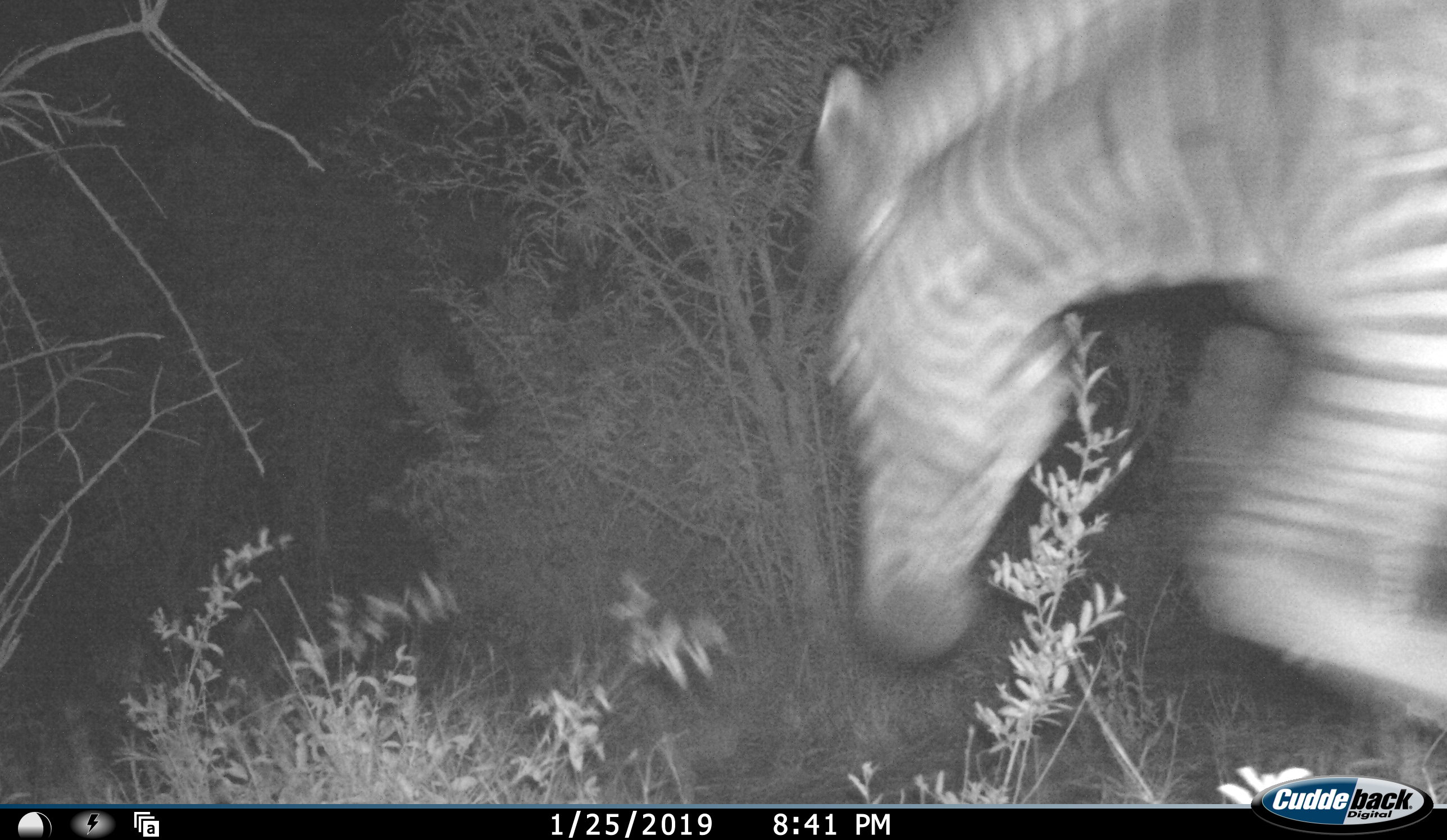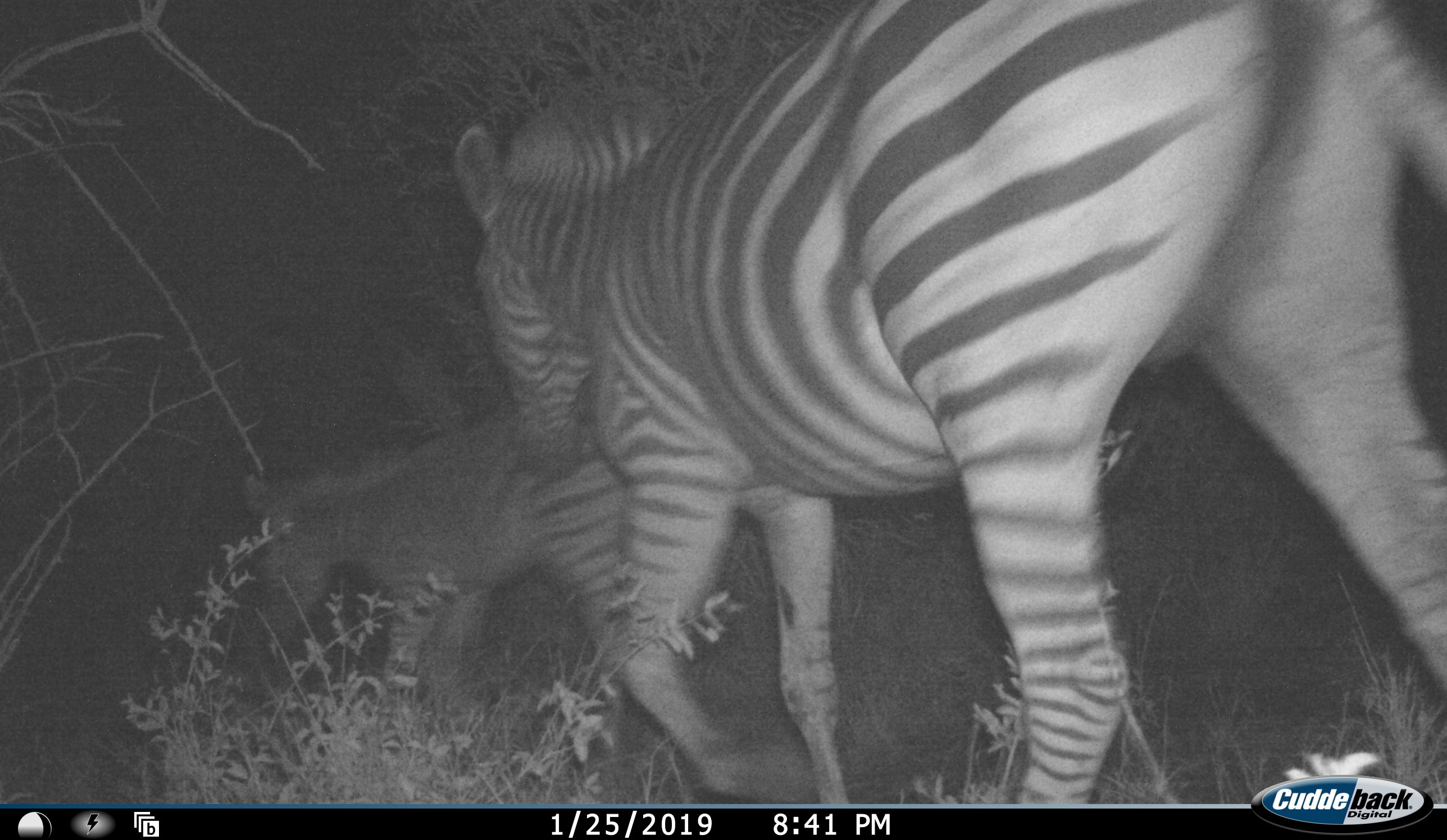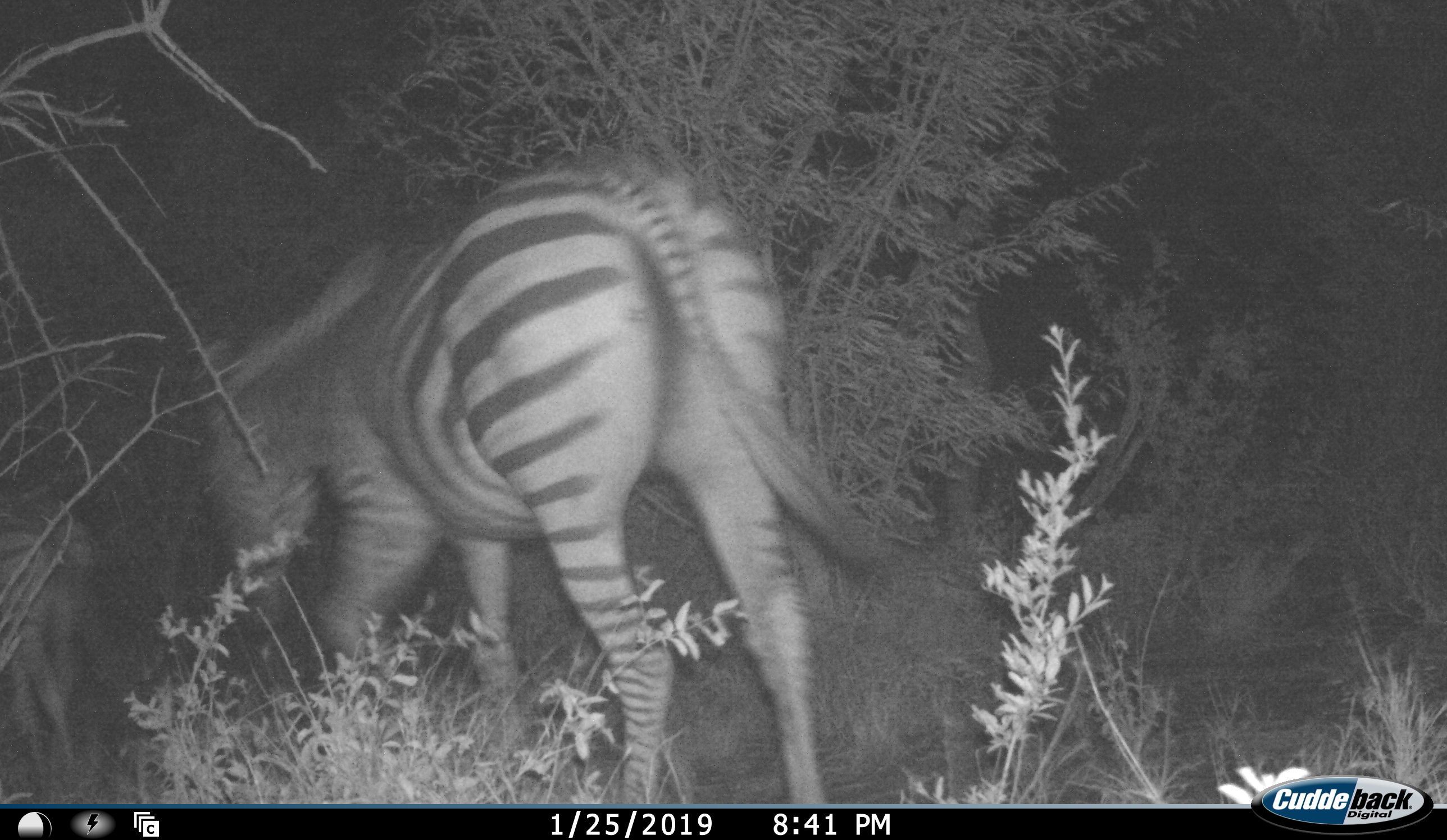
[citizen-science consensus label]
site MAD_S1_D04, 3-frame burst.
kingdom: Animalia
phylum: Chordata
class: Mammalia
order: Perissodactyla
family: Equidae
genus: Equus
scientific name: Equus quagga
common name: plains zebra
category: zebraplains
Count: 2.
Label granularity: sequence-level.